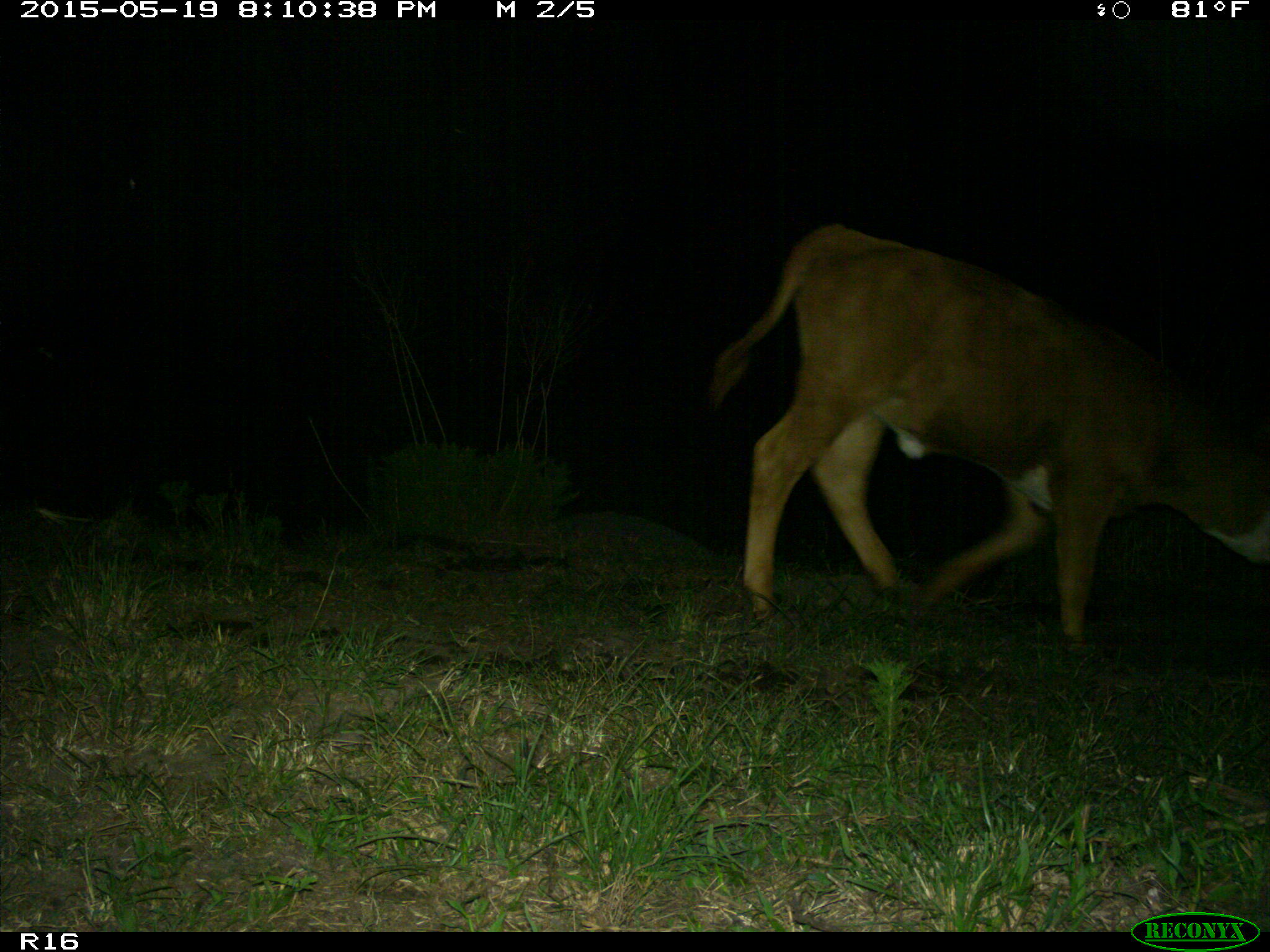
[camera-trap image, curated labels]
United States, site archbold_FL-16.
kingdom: Animalia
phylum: Chordata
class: Mammalia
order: Artiodactyla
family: Bovidae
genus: Bos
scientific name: Bos taurus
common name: domestic cow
Bos taurus (domestic cow).